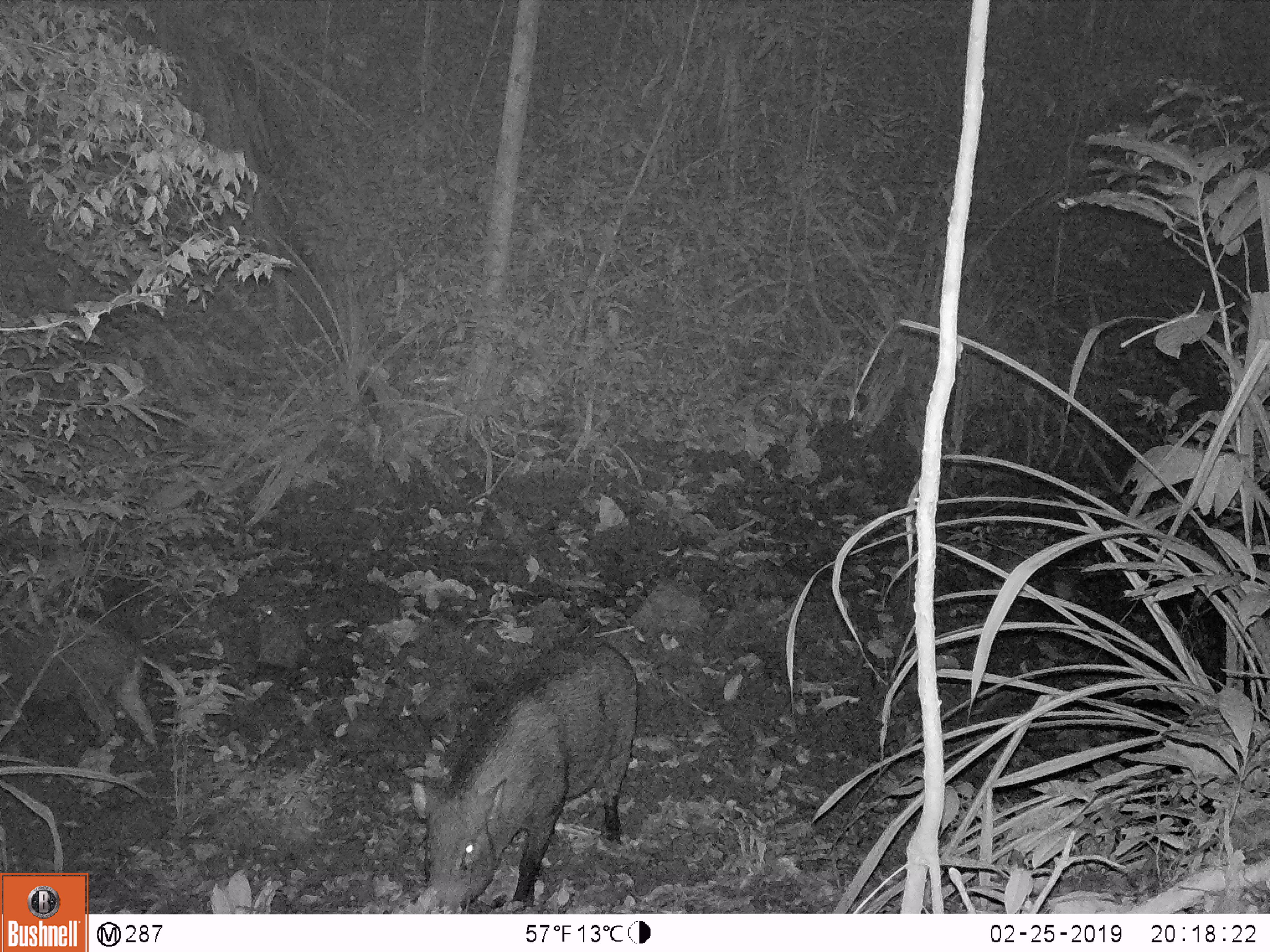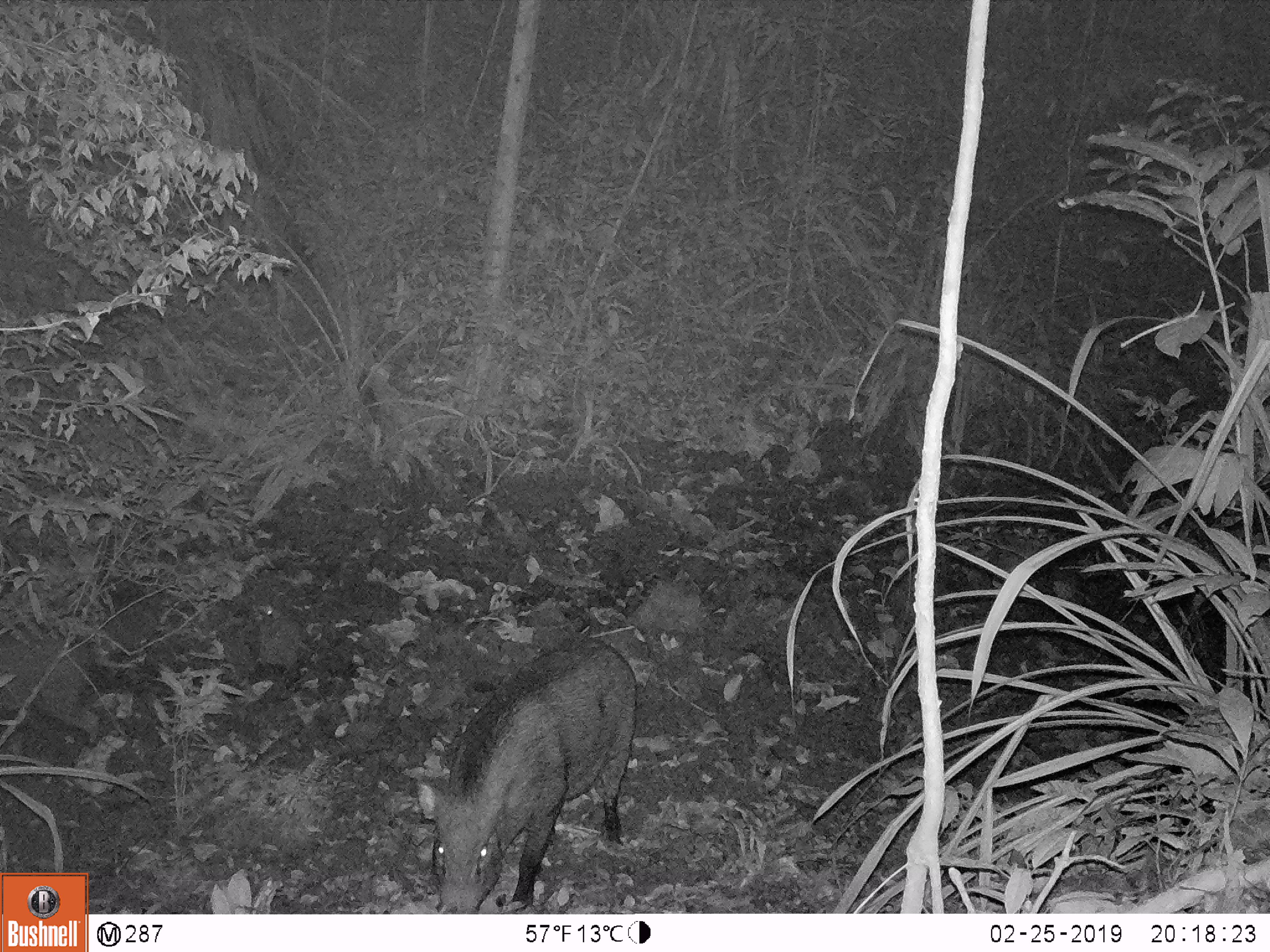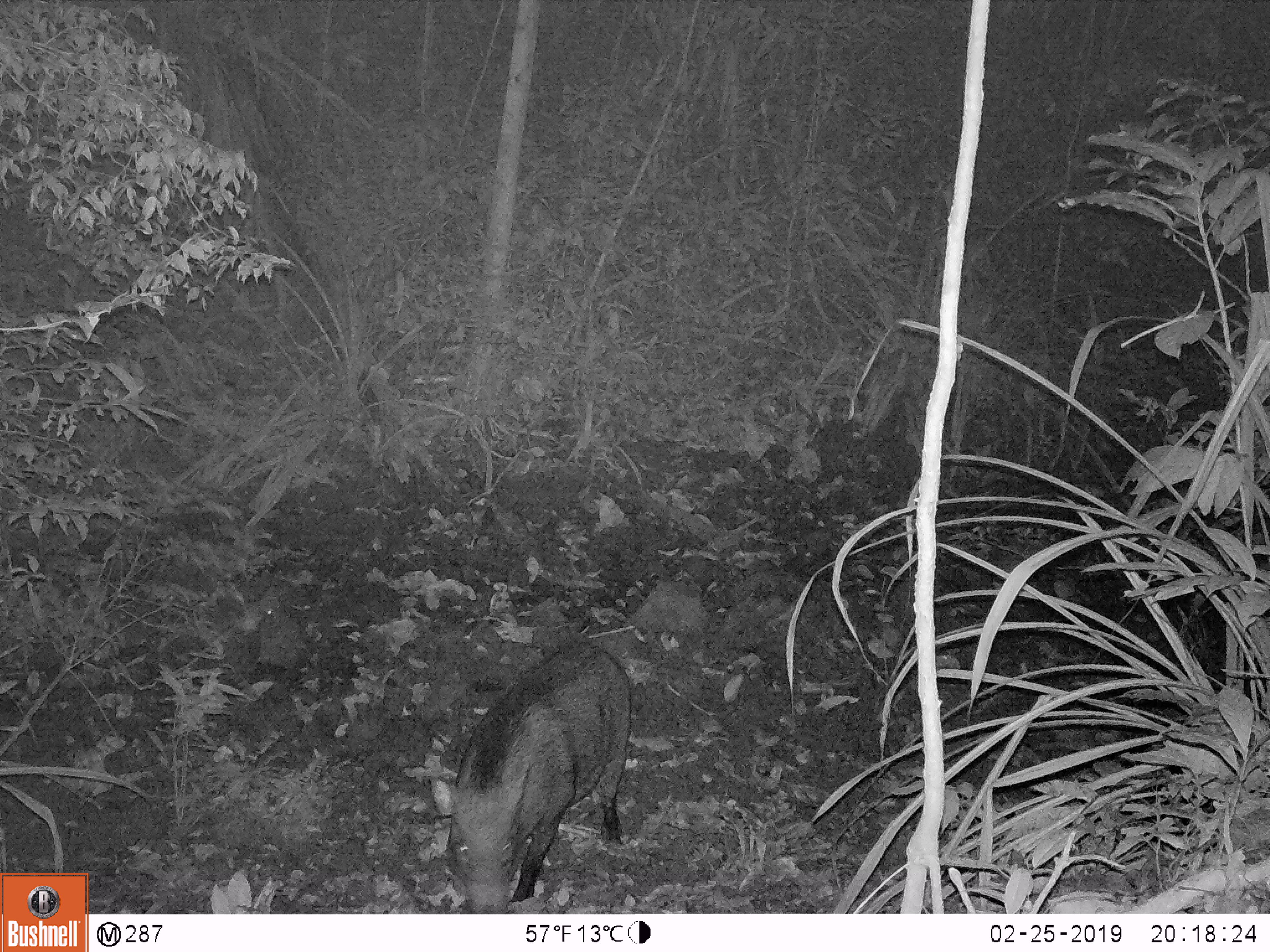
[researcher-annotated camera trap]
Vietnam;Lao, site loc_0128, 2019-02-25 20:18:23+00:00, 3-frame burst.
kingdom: Animalia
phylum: Chordata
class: Mammalia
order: Artiodactyla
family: Suidae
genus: Sus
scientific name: Sus scrofa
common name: eurasian wild pig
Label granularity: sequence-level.